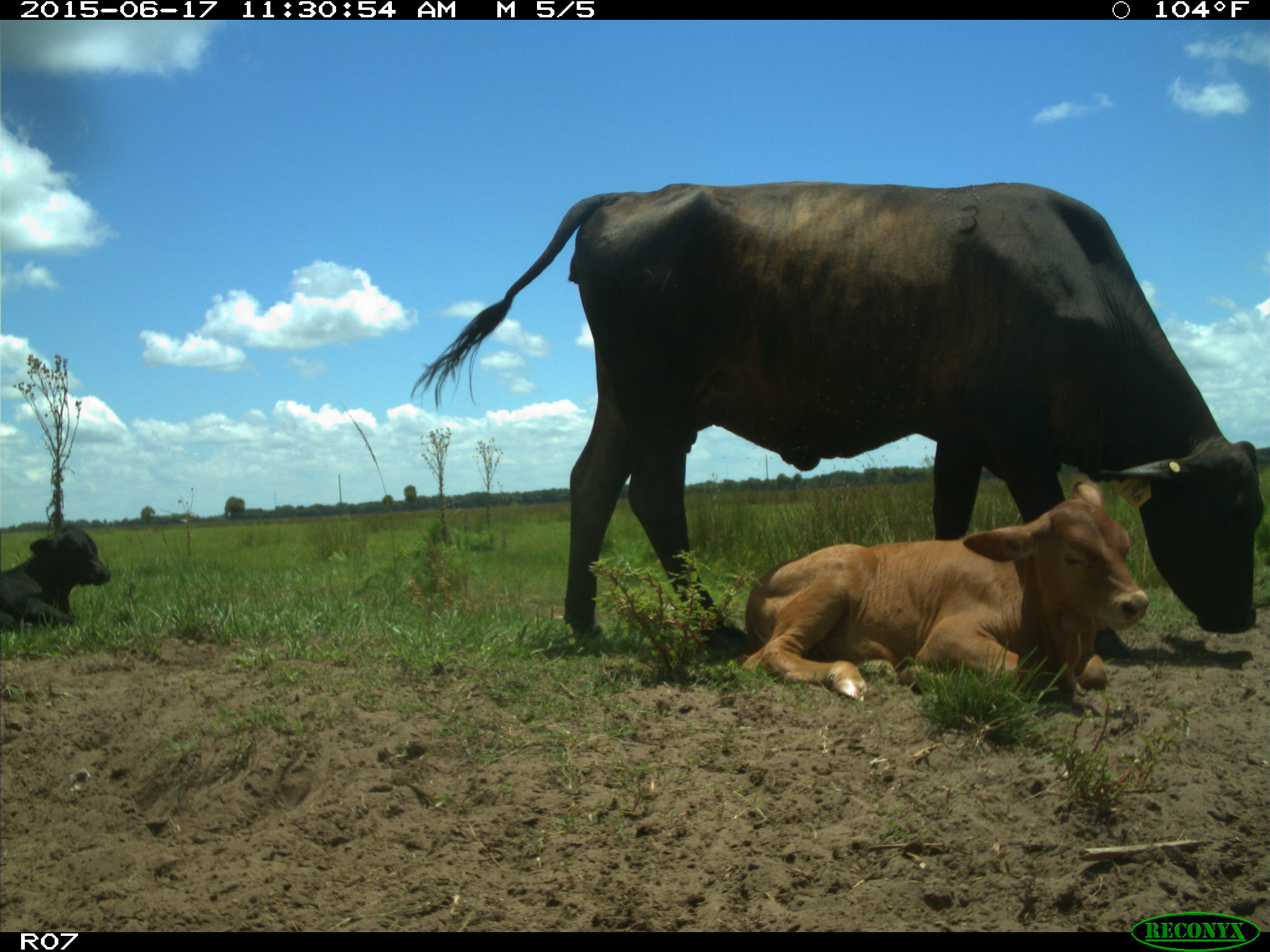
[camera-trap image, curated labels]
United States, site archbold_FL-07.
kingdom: Animalia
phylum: Chordata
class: Mammalia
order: Artiodactyla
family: Bovidae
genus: Bos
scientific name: Bos taurus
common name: domestic cow